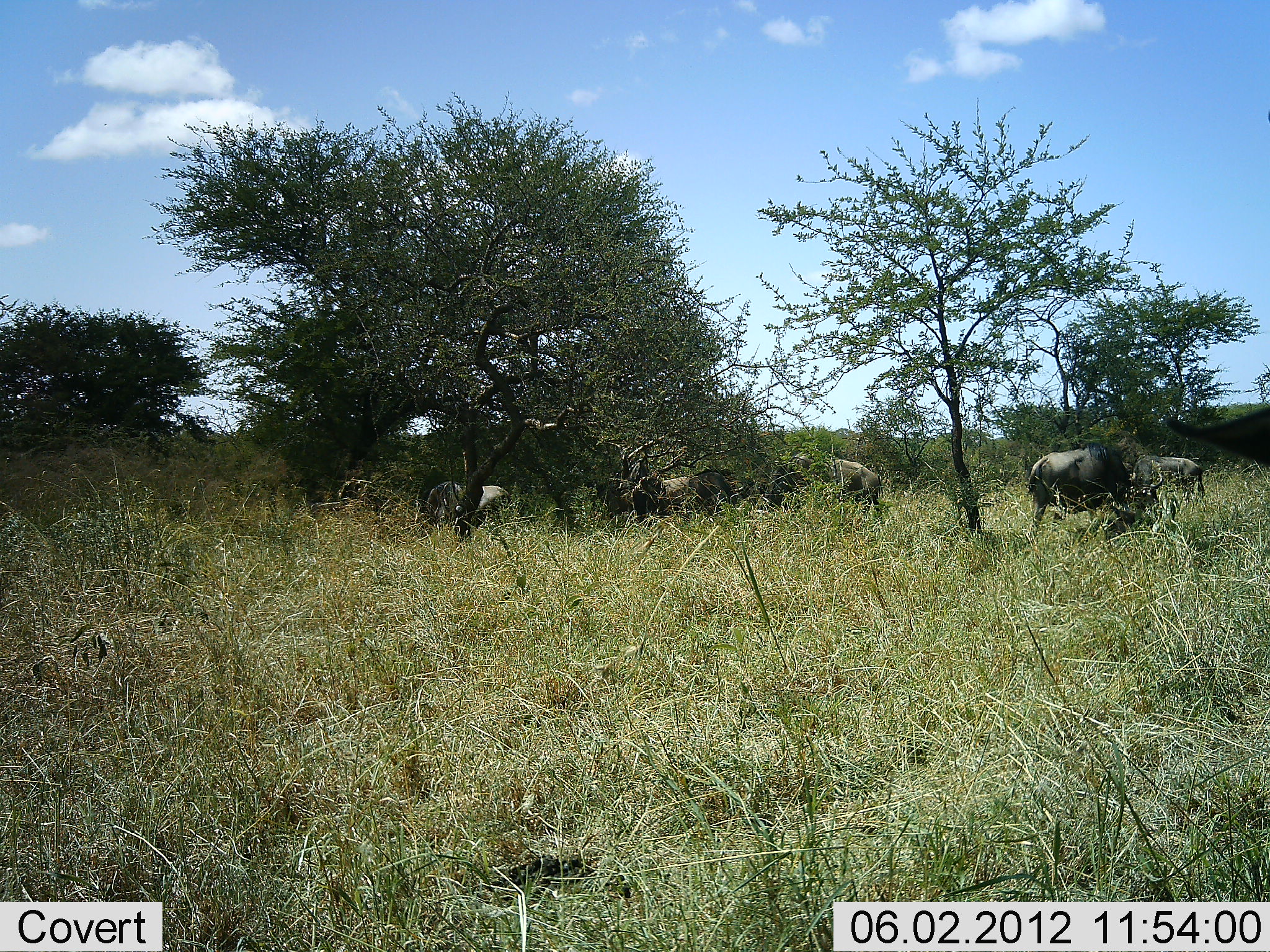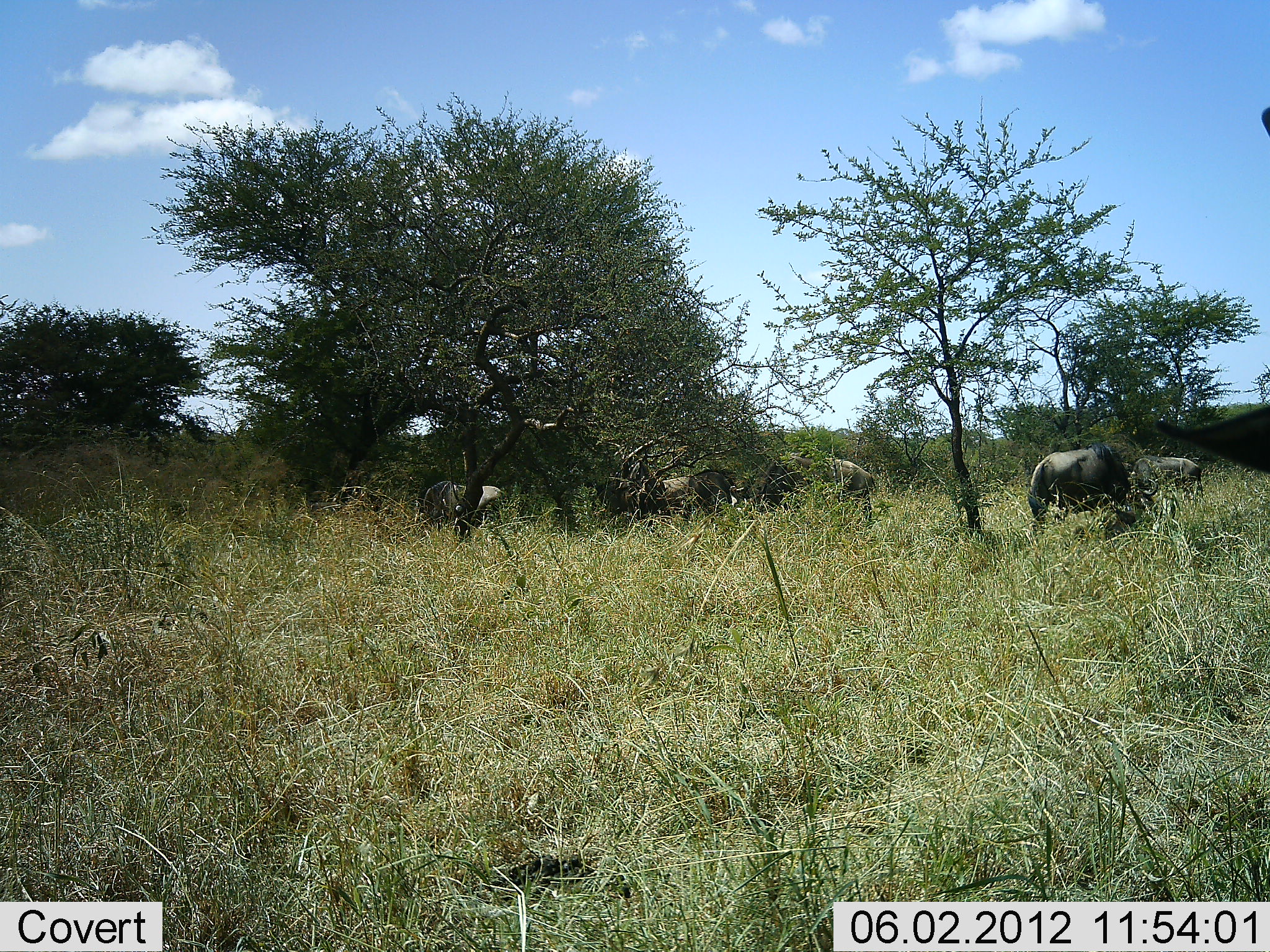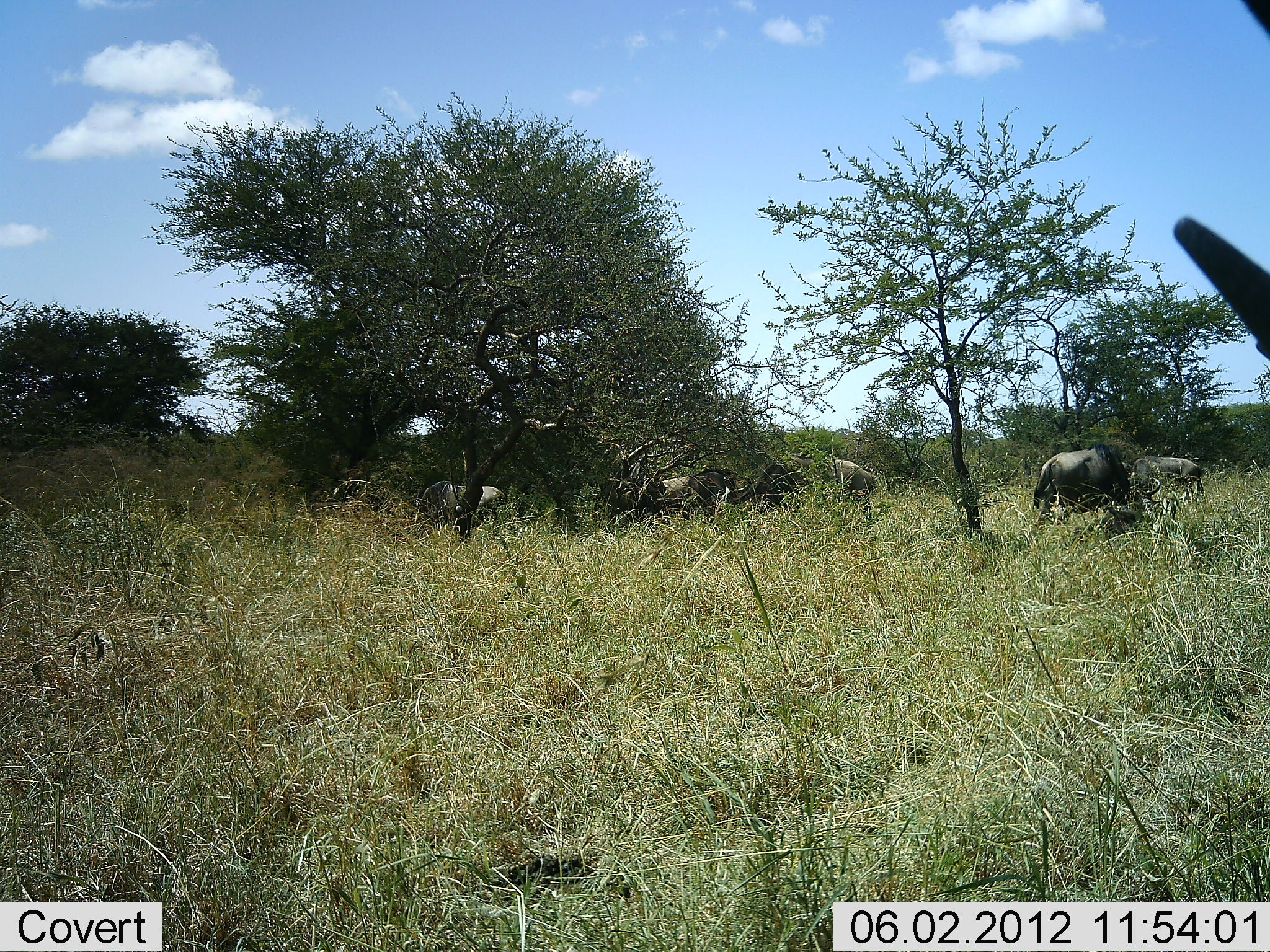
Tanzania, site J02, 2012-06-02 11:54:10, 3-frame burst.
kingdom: Animalia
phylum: Chordata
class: Mammalia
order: Artiodactyla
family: Bovidae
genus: Connochaetes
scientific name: Connochaetes taurinus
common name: blue wildebeest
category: wildebeest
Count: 8.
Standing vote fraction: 60%.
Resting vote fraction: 0%.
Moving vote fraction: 10%.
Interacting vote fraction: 0%.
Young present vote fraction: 10%.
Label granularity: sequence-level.